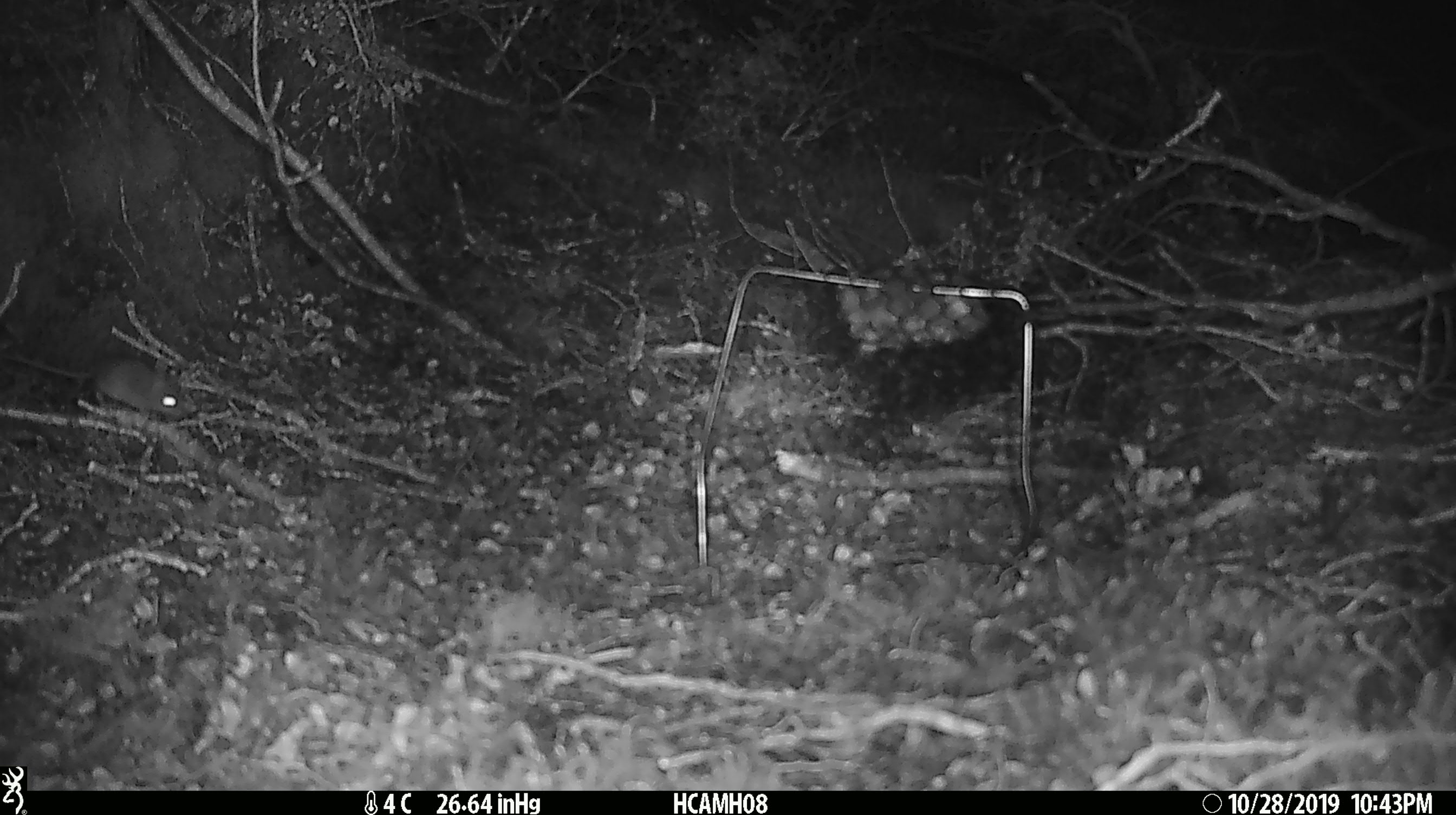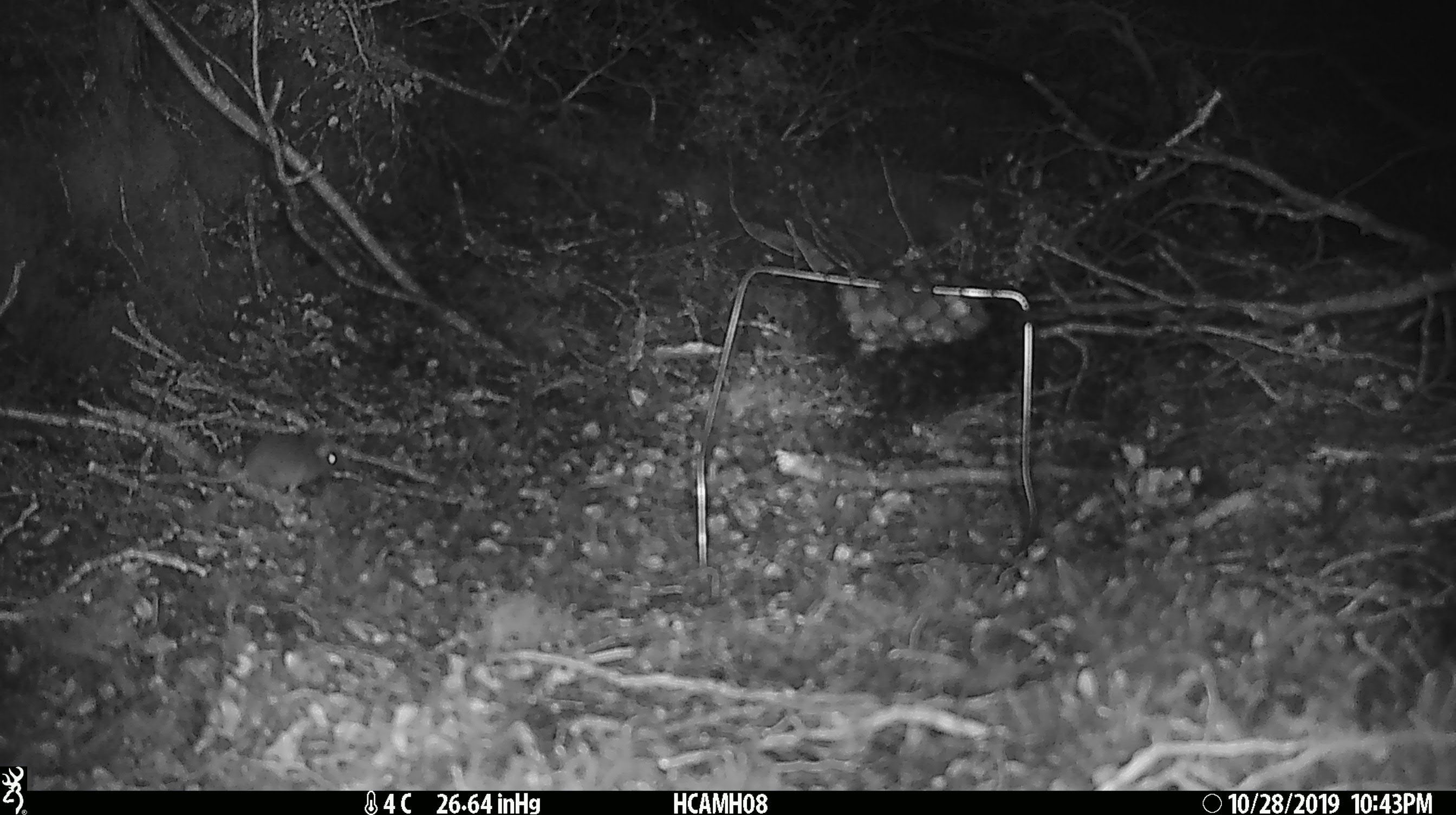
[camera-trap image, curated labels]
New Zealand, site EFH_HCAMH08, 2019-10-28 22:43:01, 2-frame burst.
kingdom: Animalia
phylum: Chordata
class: Mammalia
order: Rodentia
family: Muridae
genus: Mus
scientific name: Mus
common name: mouse